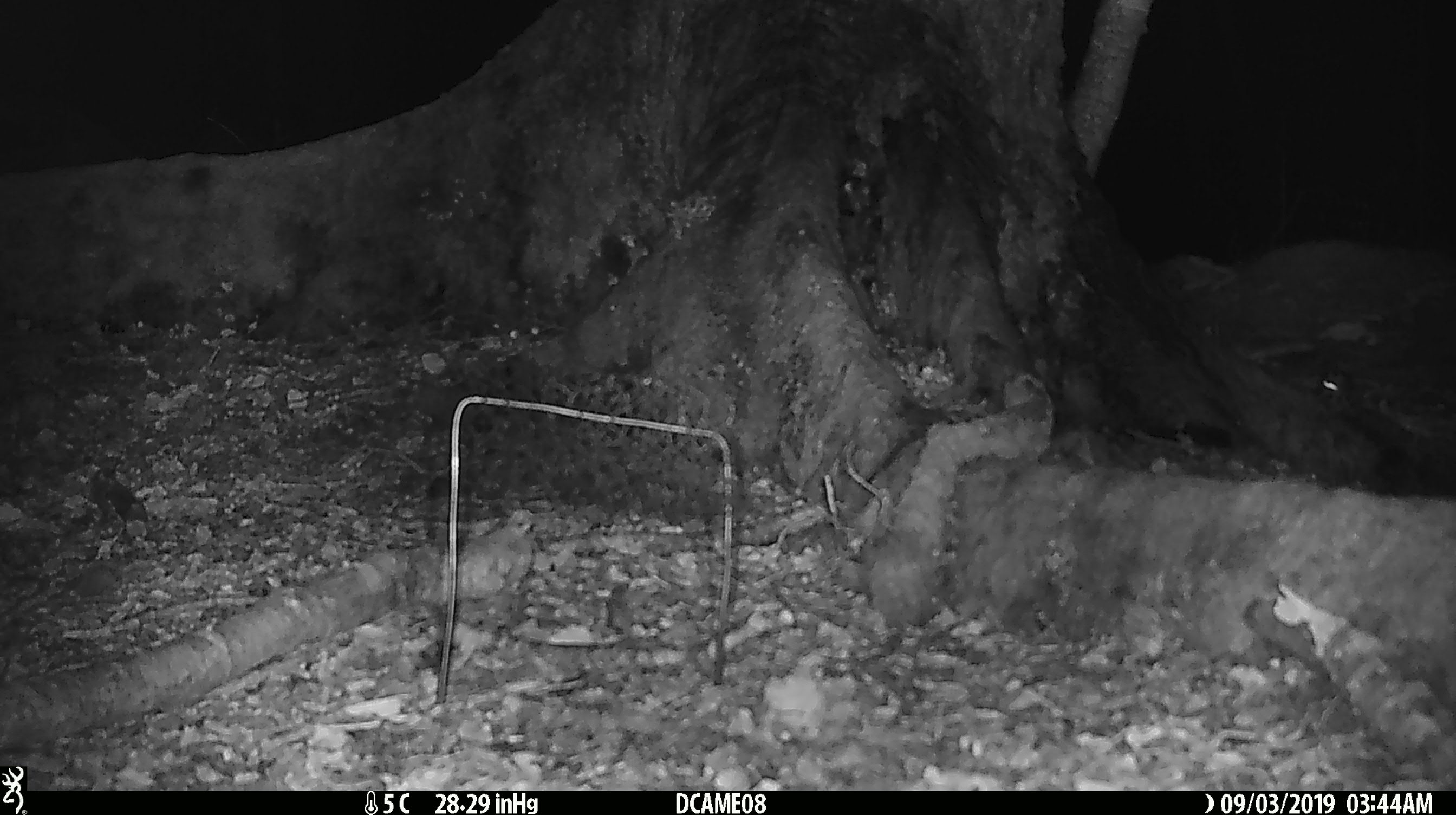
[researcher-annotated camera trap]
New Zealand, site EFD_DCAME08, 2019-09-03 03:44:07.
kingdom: Animalia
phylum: Chordata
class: Mammalia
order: Rodentia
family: Muridae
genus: Rattus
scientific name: Rattus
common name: rat